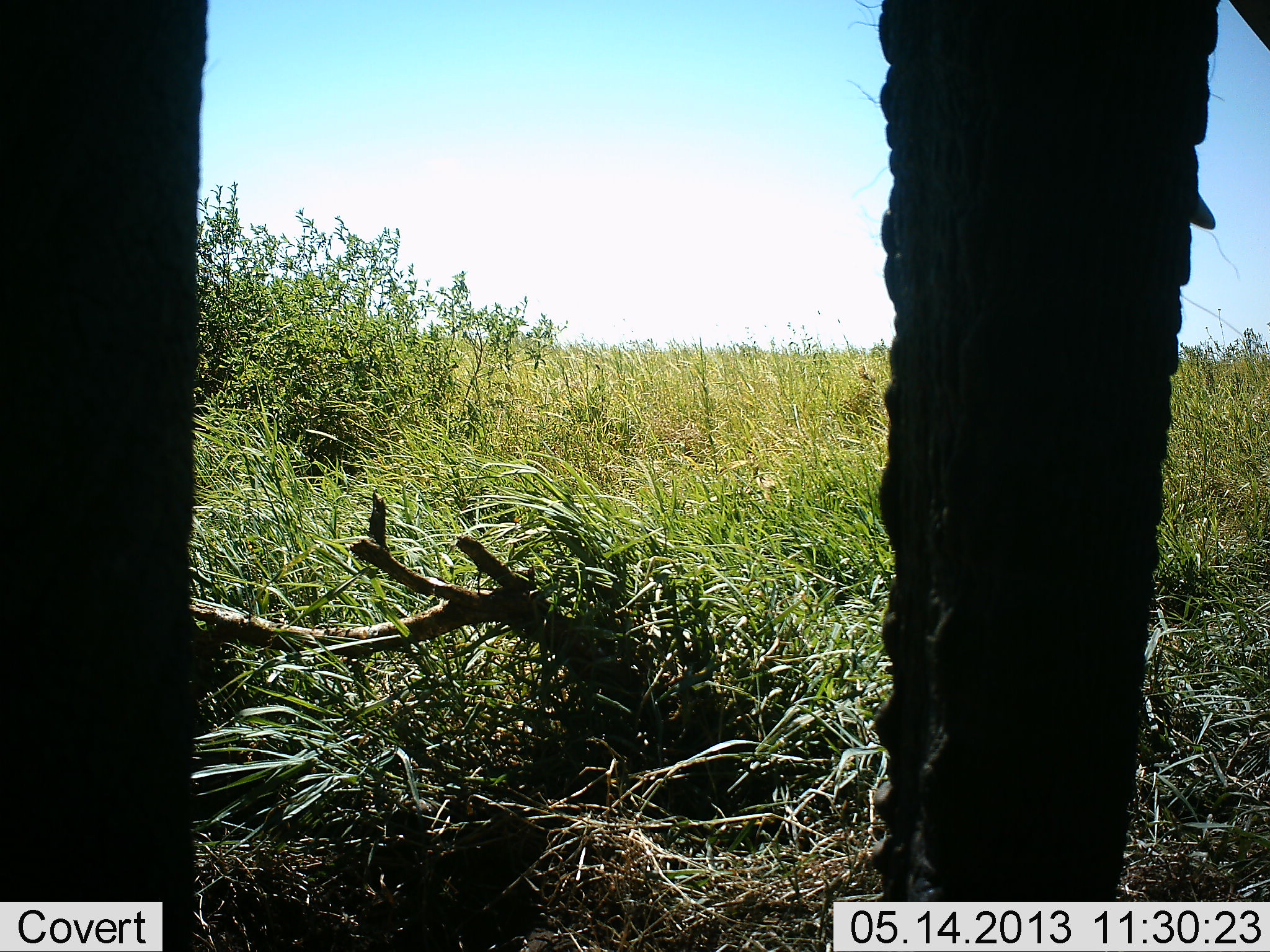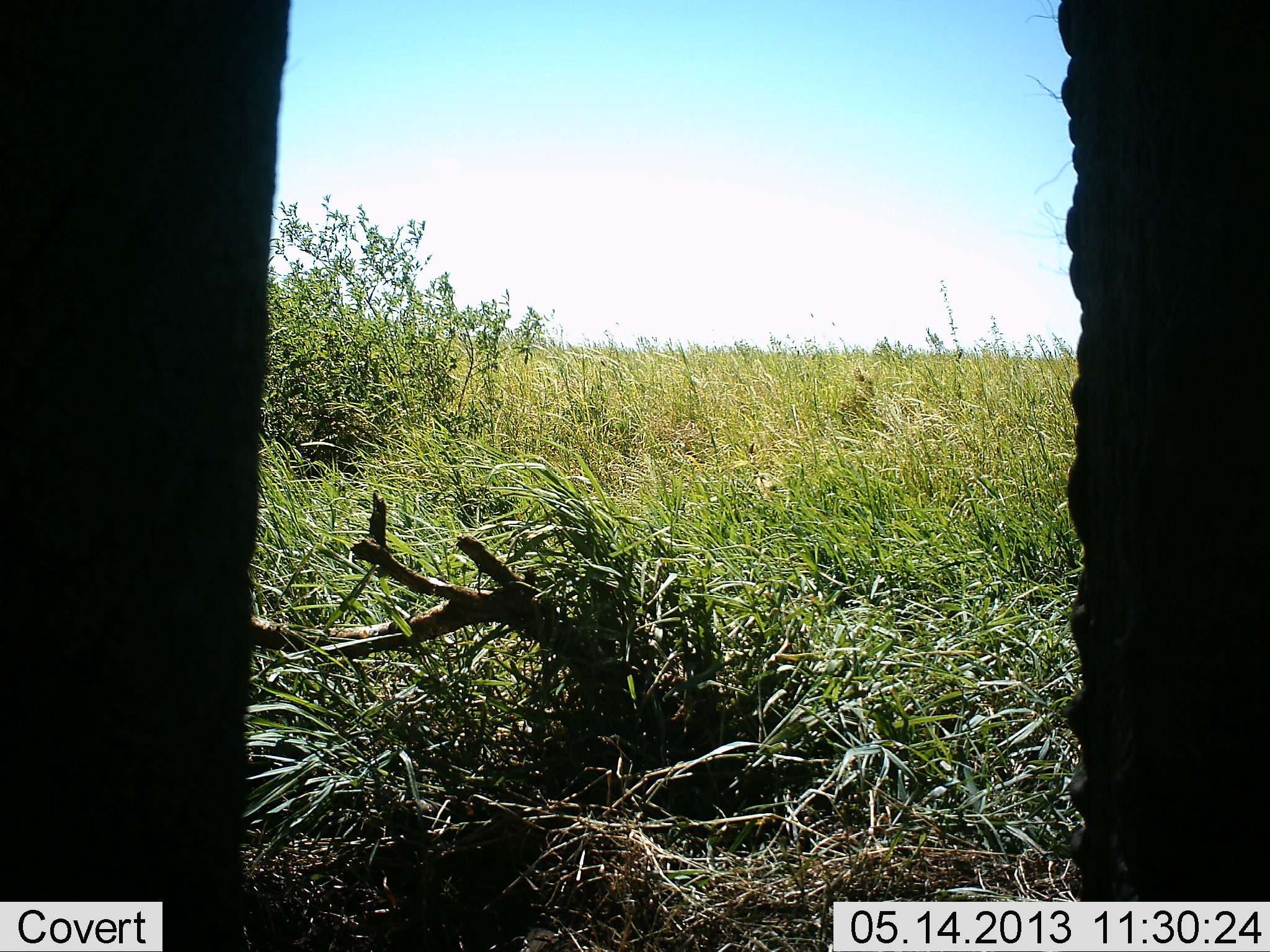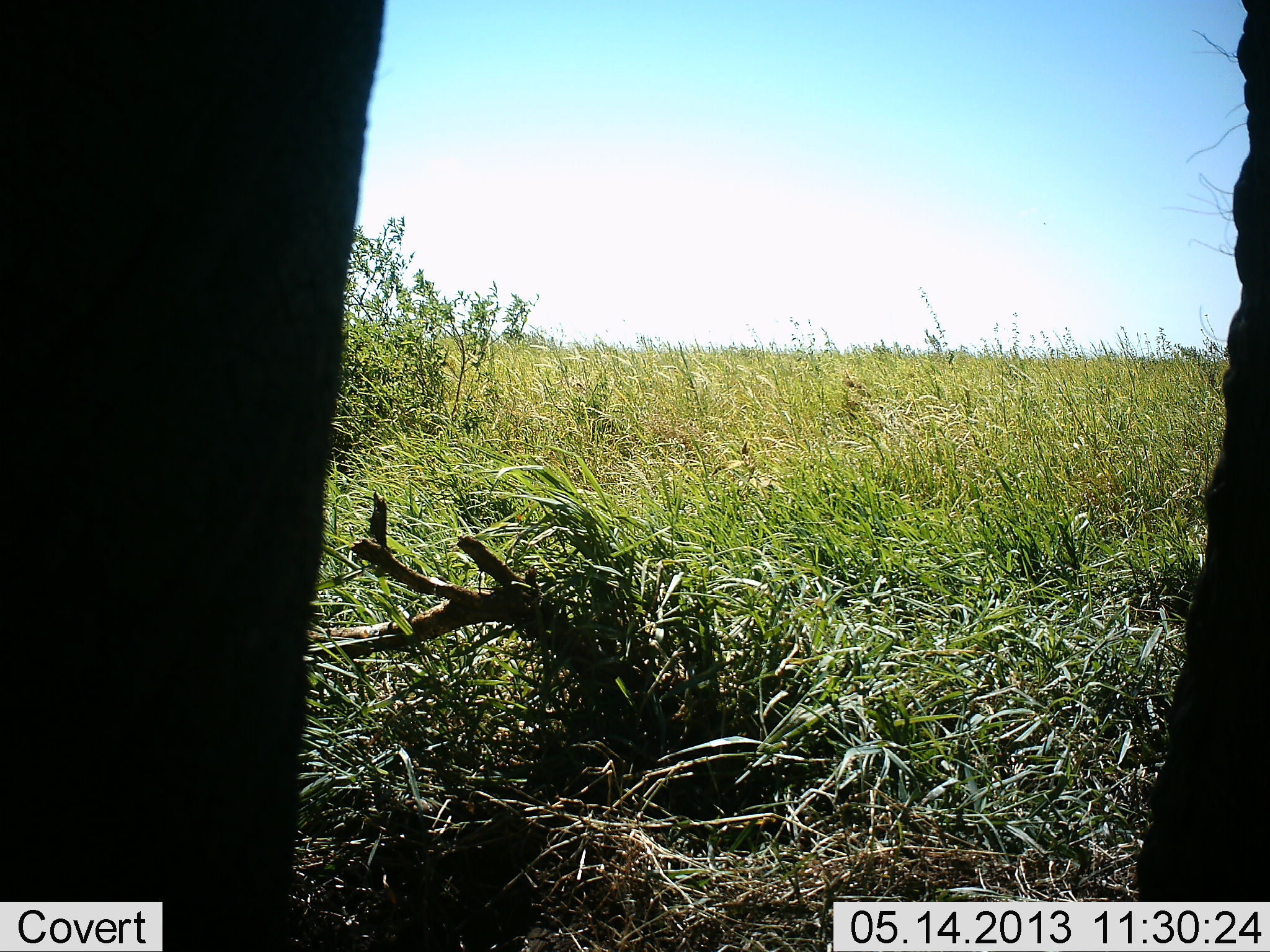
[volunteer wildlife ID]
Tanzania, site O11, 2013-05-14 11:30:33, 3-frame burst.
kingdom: Animalia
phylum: Chordata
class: Mammalia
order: Proboscidea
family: Elephantidae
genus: Loxodonta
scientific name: Loxodonta africana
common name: african bush elephant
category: elephant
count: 1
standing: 54%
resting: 0%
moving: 46%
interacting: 0%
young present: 0%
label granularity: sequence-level